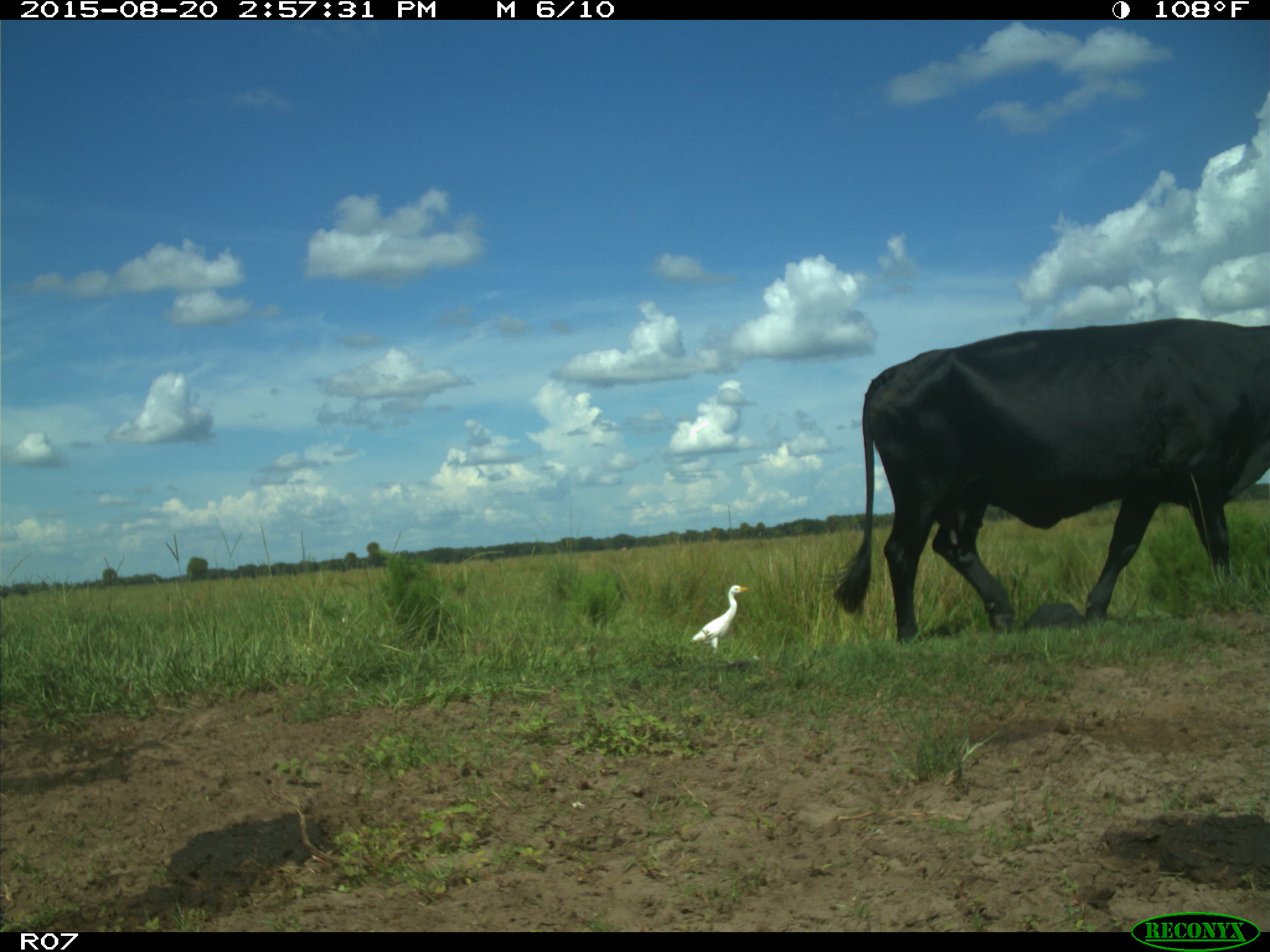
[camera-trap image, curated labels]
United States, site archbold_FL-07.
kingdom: Animalia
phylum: Chordata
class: Mammalia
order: Artiodactyla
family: Bovidae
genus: Bos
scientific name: Bos taurus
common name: domestic cow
Bos taurus (domestic cow).